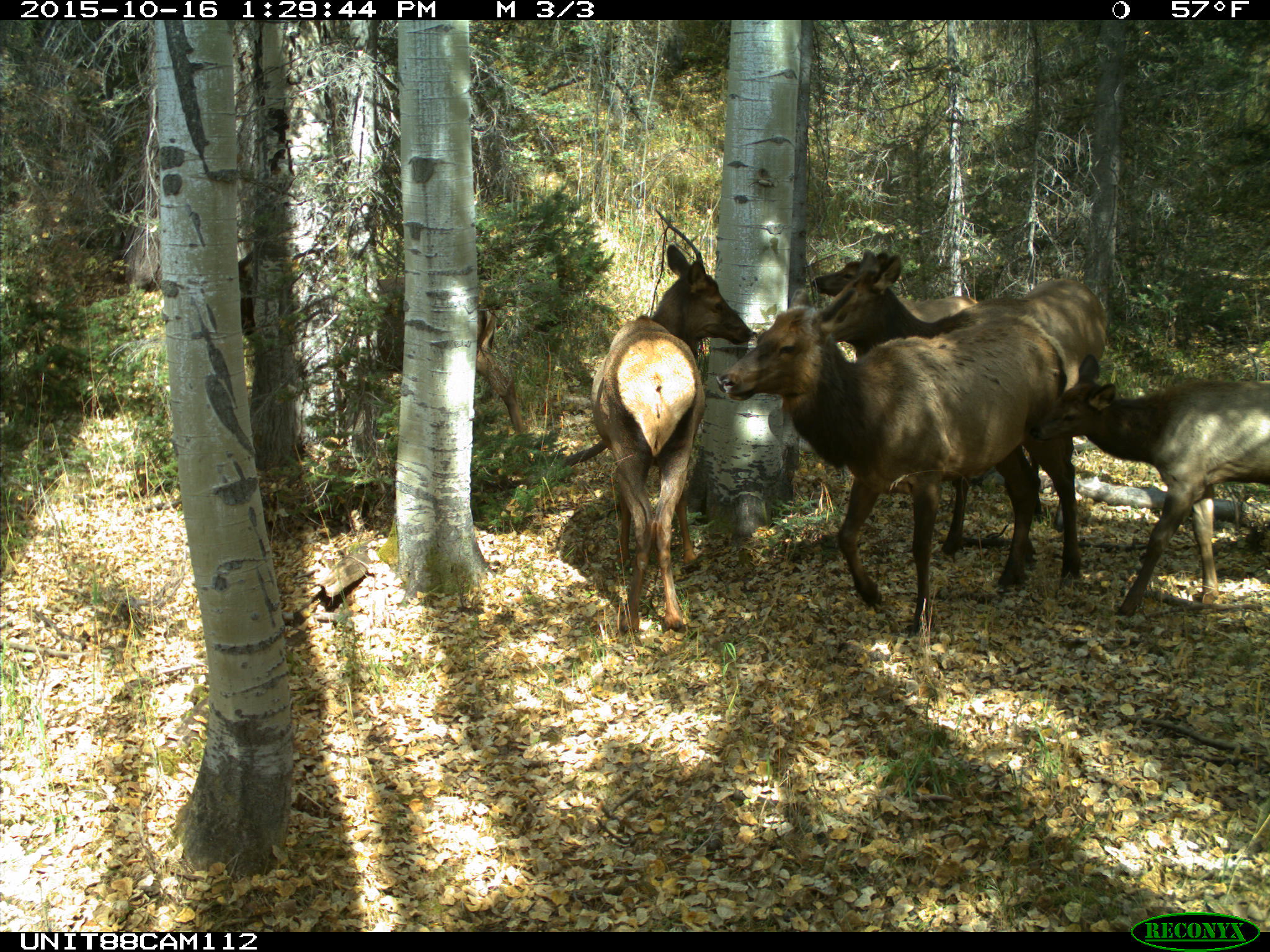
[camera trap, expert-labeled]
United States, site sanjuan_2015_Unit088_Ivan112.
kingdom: Animalia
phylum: Chordata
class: Mammalia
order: Artiodactyla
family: Cervidae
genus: Cervus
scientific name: Cervus elaphus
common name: red deer